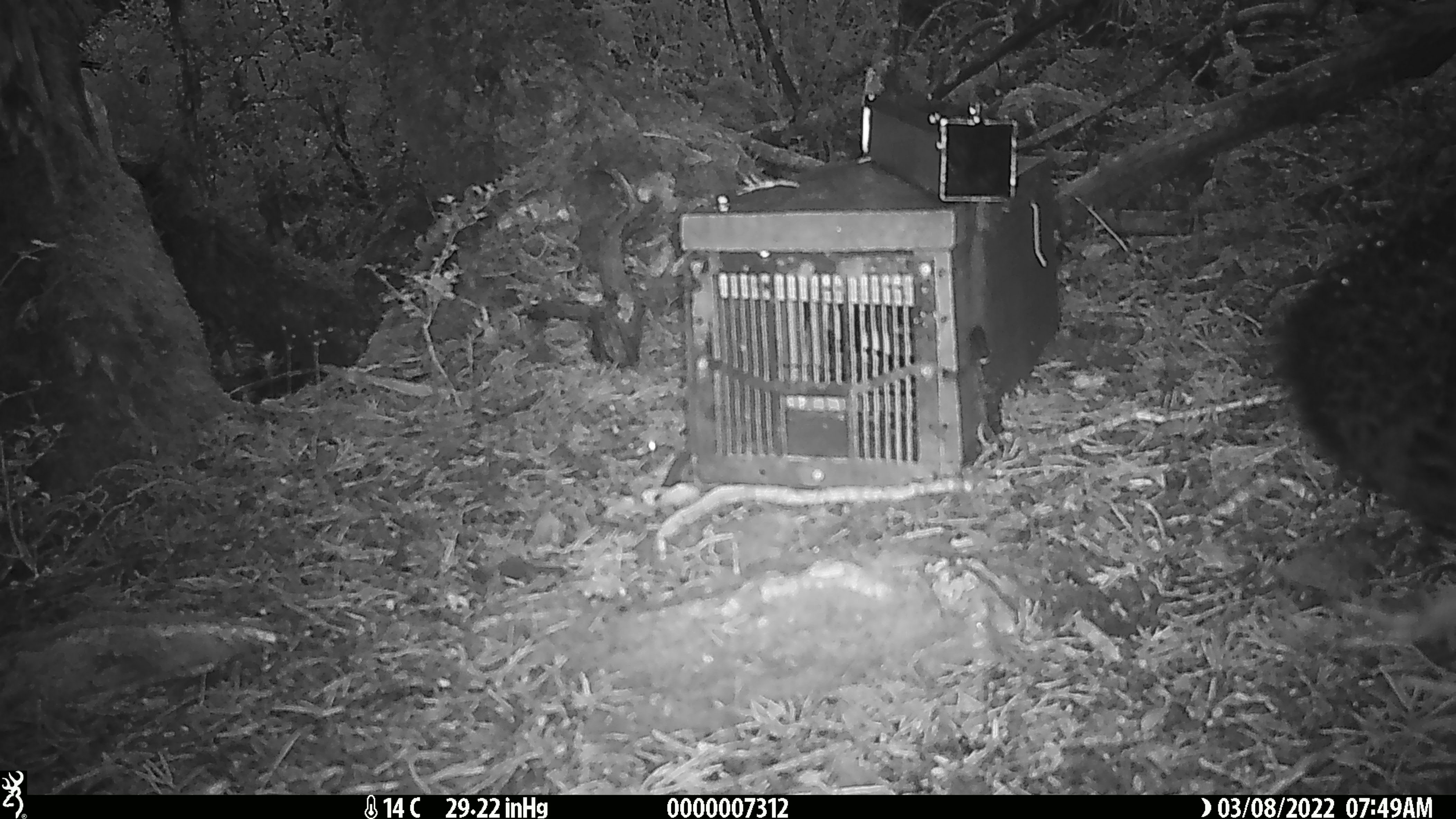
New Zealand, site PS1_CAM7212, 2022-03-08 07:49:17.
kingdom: Animalia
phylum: Chordata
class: Aves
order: Gruiformes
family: Rallidae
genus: Gallirallus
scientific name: Gallirallus australis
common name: weka